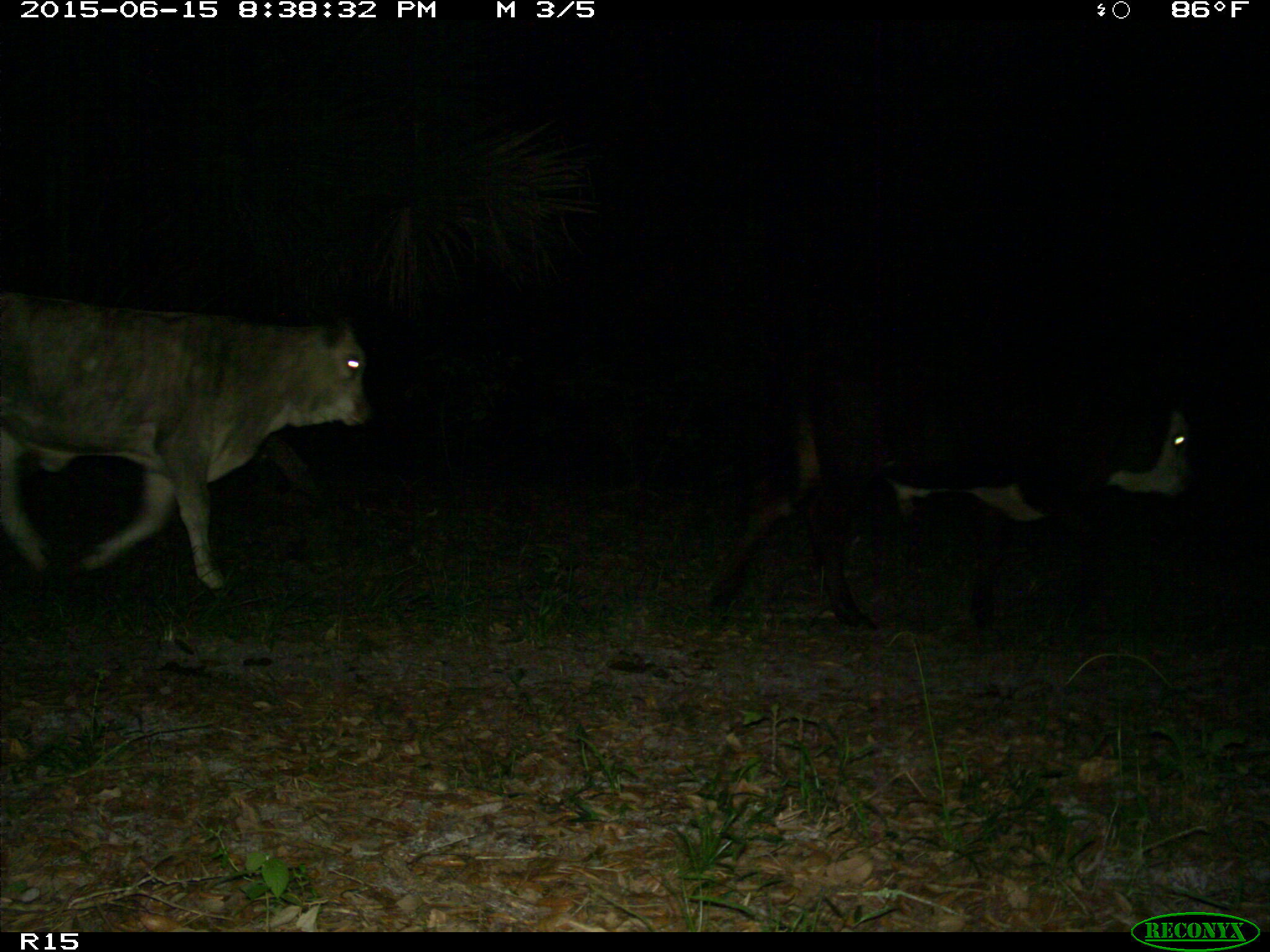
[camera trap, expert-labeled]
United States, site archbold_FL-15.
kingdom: Animalia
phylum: Chordata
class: Mammalia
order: Artiodactyla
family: Bovidae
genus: Bos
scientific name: Bos taurus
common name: domestic cow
Bos taurus (domestic cow).